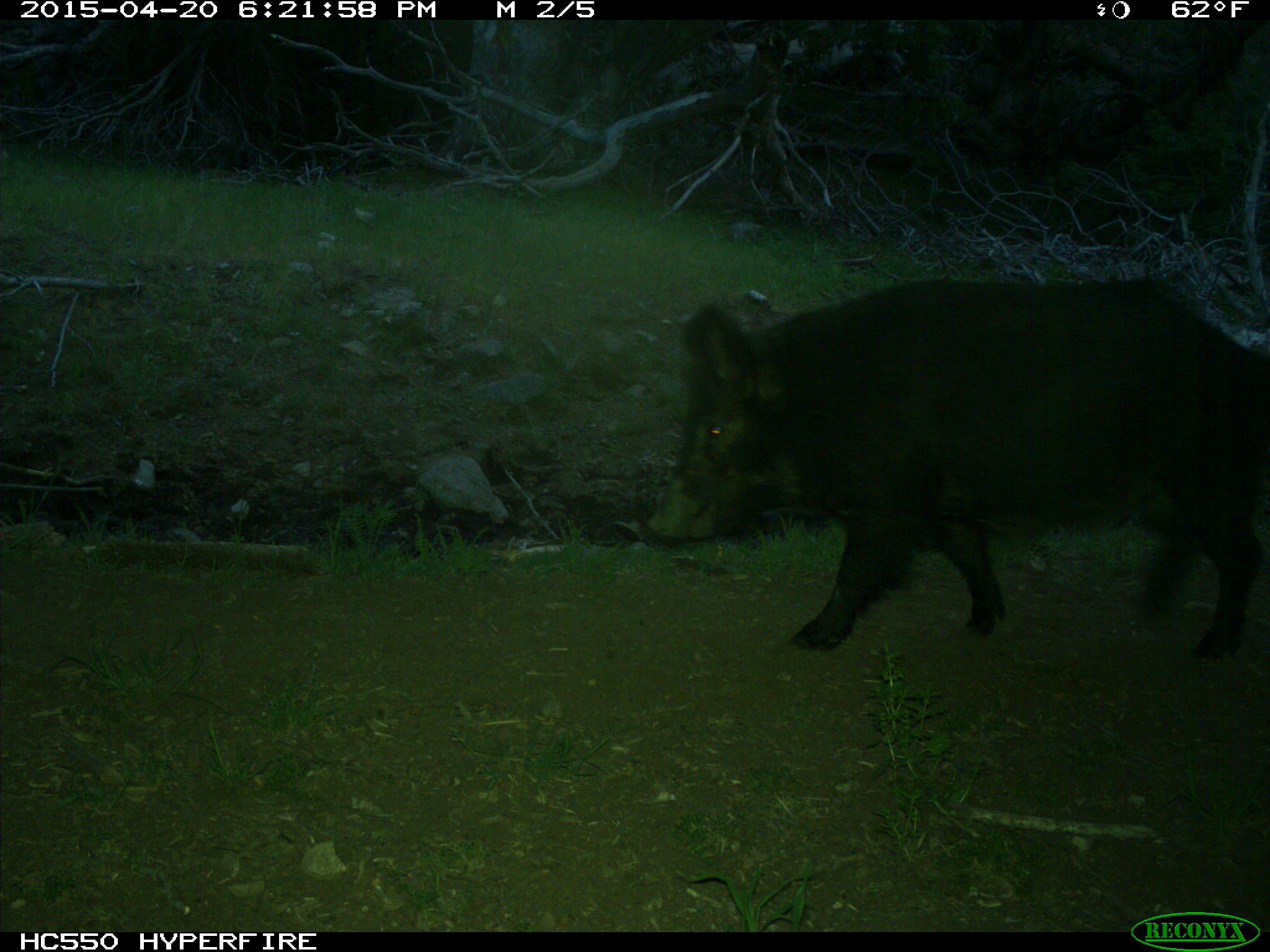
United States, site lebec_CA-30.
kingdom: Animalia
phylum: Chordata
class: Mammalia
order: Artiodactyla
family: Suidae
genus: Sus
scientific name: Sus scrofa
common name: wild boar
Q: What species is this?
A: Sus scrofa (wild boar).